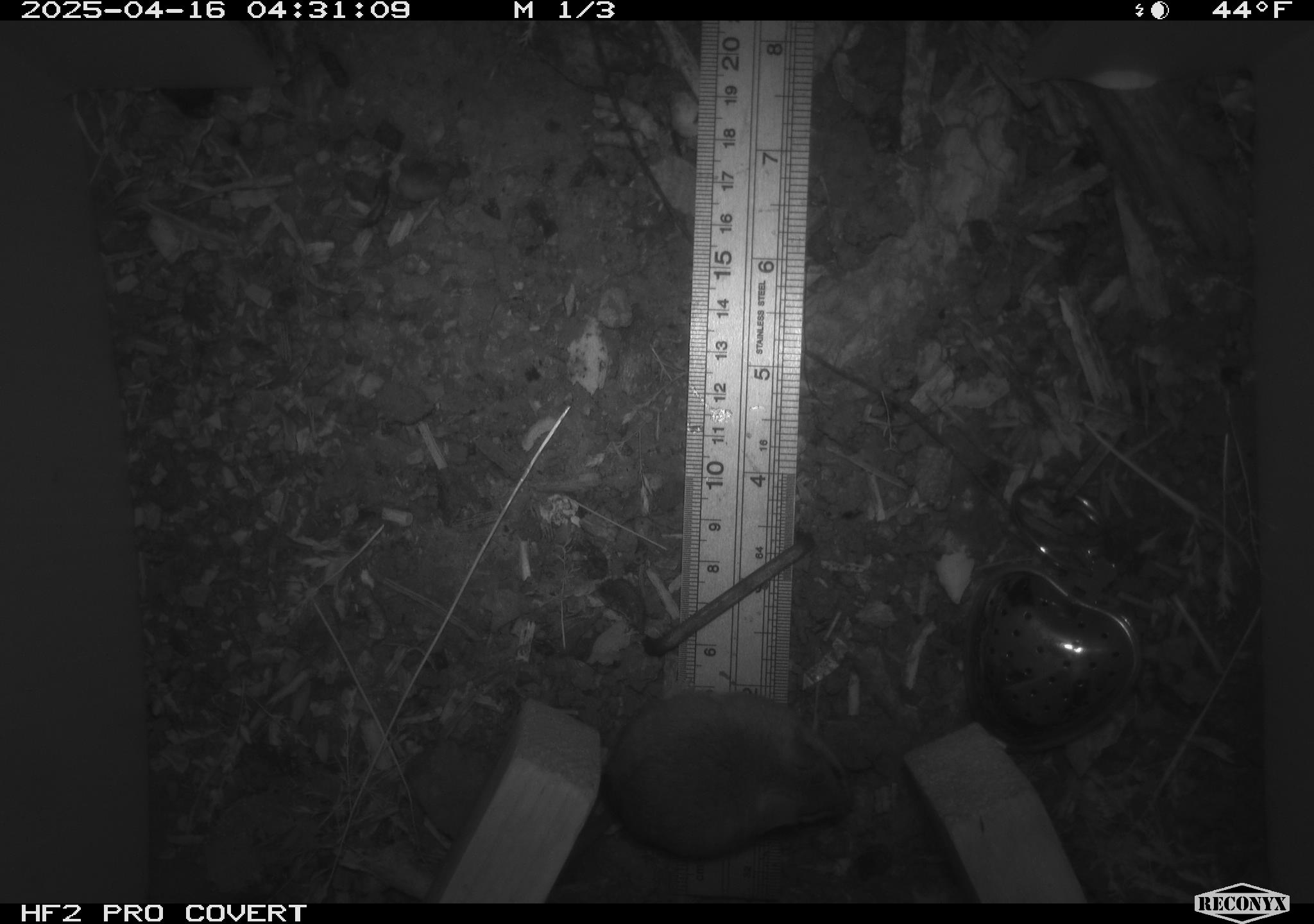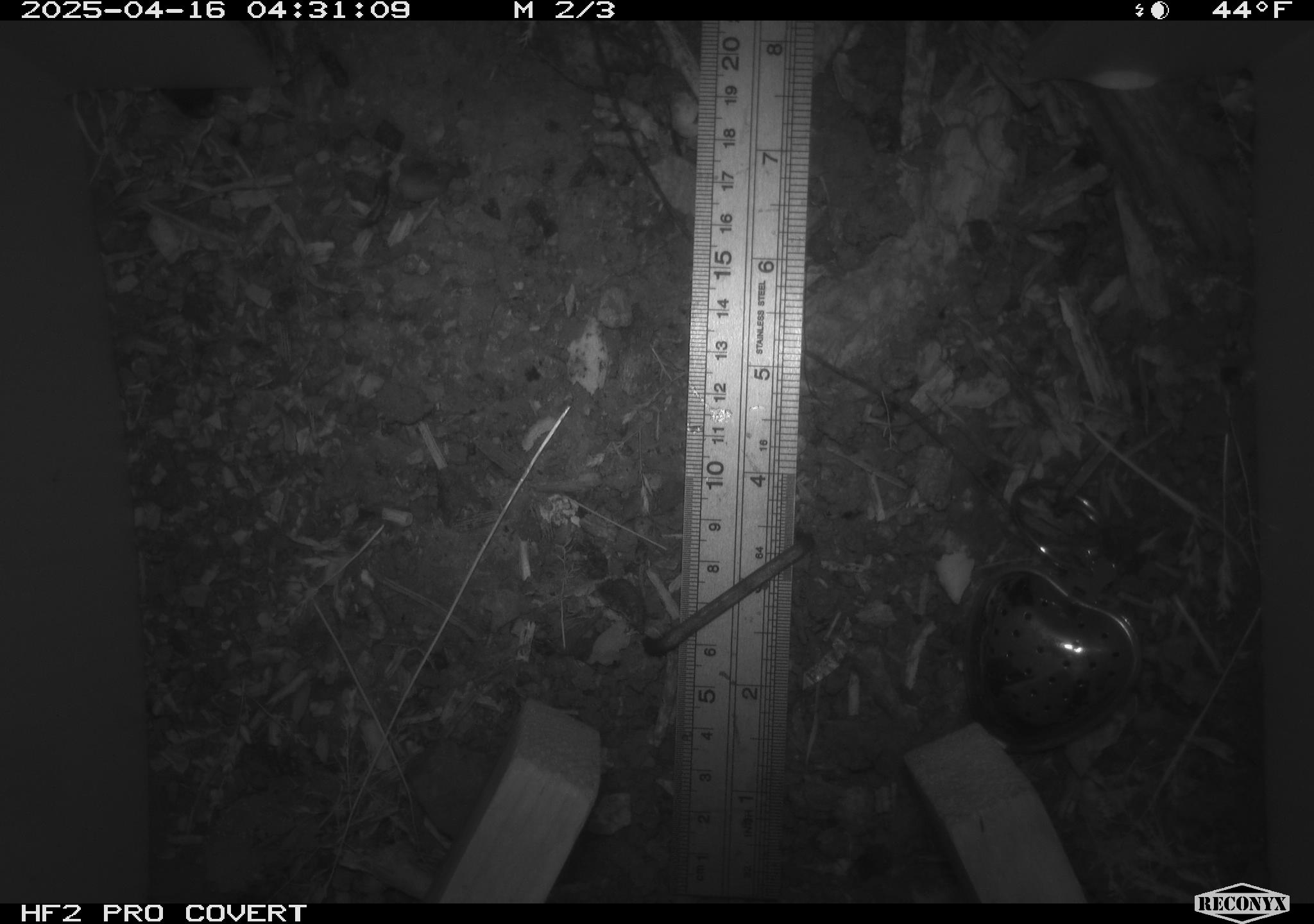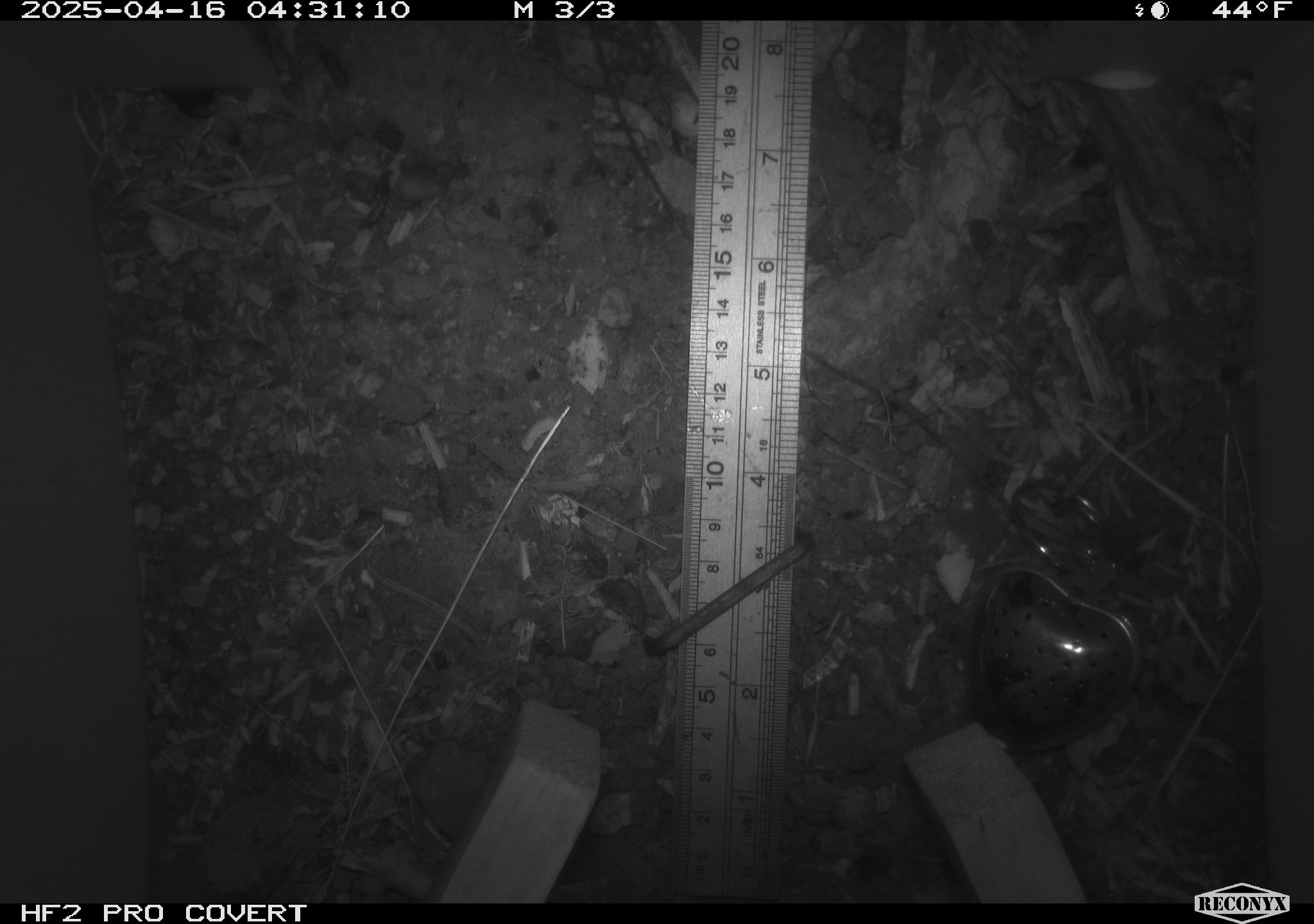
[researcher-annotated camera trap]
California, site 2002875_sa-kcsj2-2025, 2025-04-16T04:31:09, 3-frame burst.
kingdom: Animalia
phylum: Chordata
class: Mammalia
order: Rodentia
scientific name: Rodentia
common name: rodent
Rodent (Rodentia).